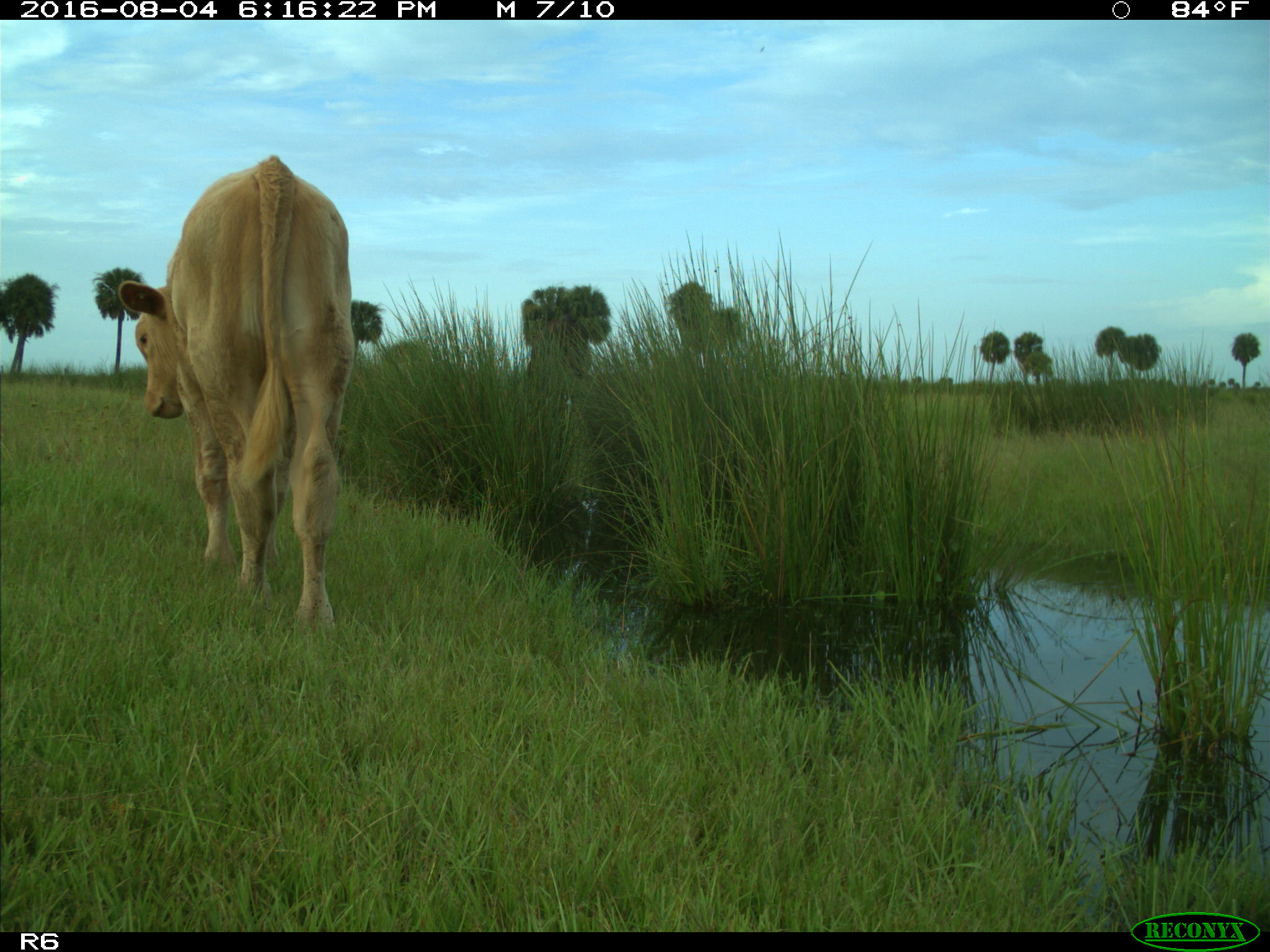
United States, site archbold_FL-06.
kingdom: Animalia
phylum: Chordata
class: Mammalia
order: Artiodactyla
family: Bovidae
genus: Bos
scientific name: Bos taurus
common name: domestic cow